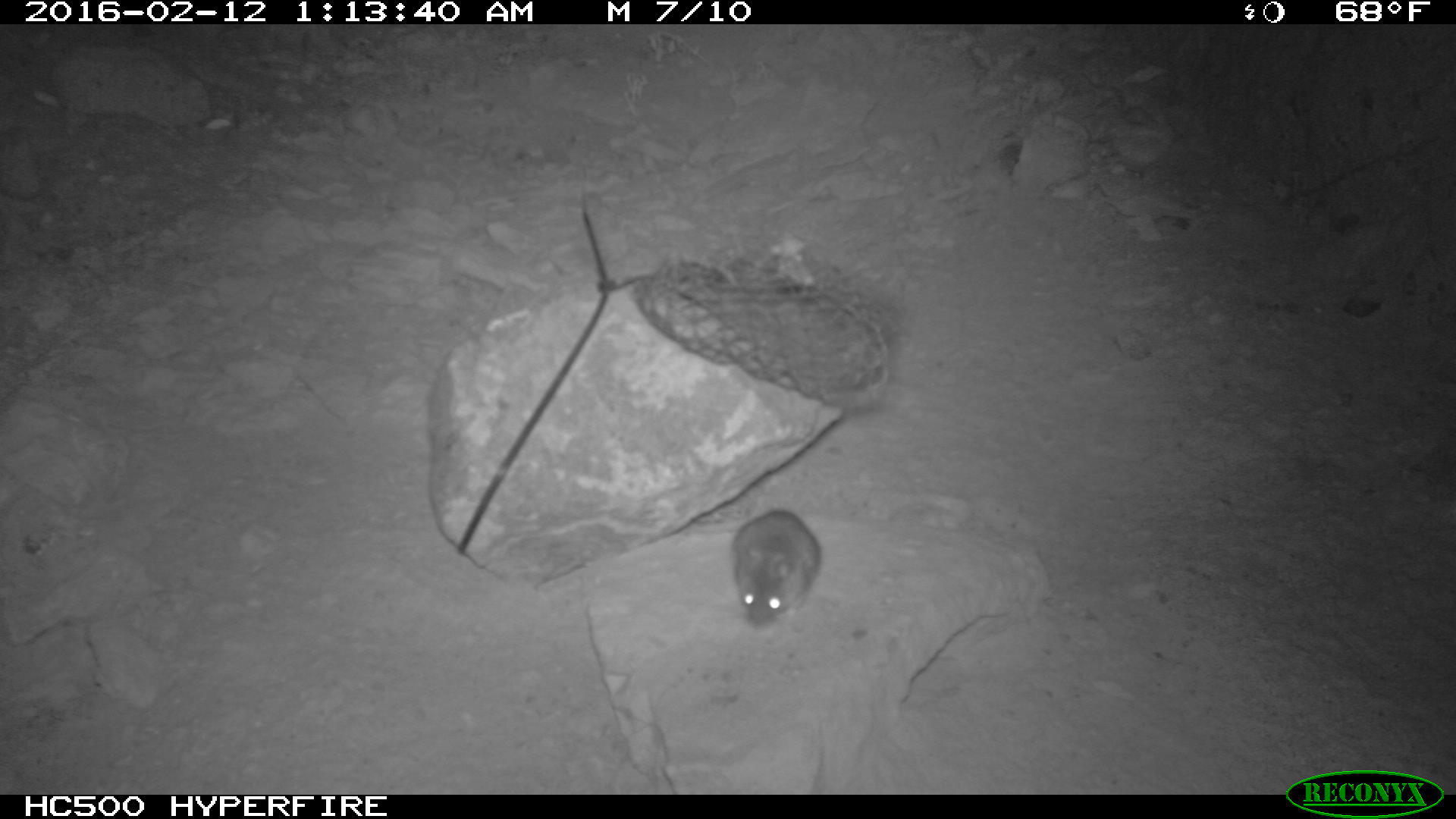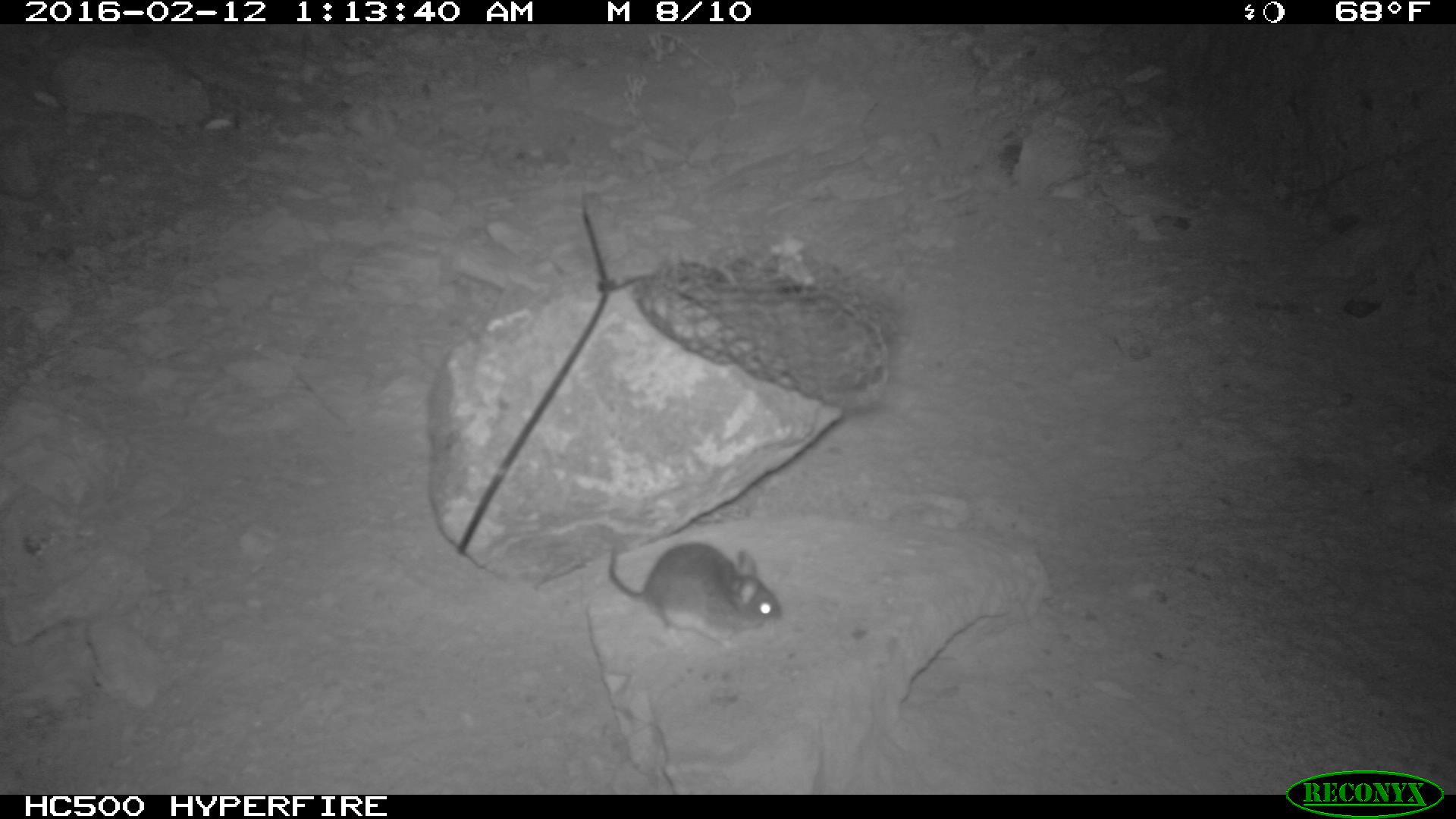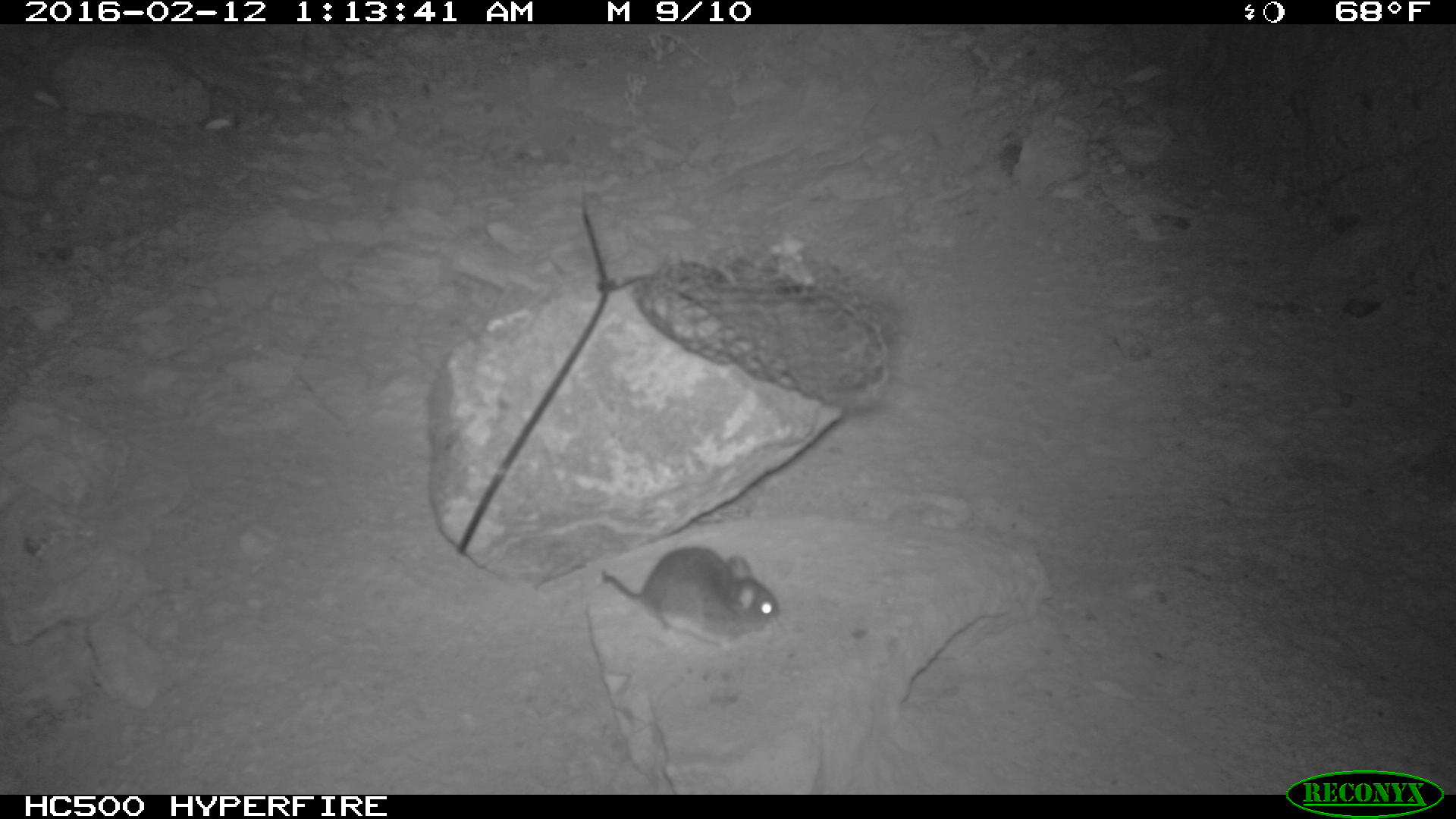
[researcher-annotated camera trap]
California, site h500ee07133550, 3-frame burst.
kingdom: Animalia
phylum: Chordata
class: Mammalia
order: Rodentia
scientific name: Rodentia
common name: rodent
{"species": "rodent (Rodentia)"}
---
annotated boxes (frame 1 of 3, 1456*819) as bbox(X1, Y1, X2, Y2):
rodent: bbox(684, 508, 820, 629)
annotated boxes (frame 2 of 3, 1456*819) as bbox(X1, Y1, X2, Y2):
rodent: bbox(609, 541, 779, 647)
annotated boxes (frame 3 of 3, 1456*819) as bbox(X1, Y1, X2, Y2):
rodent: bbox(601, 546, 780, 653)